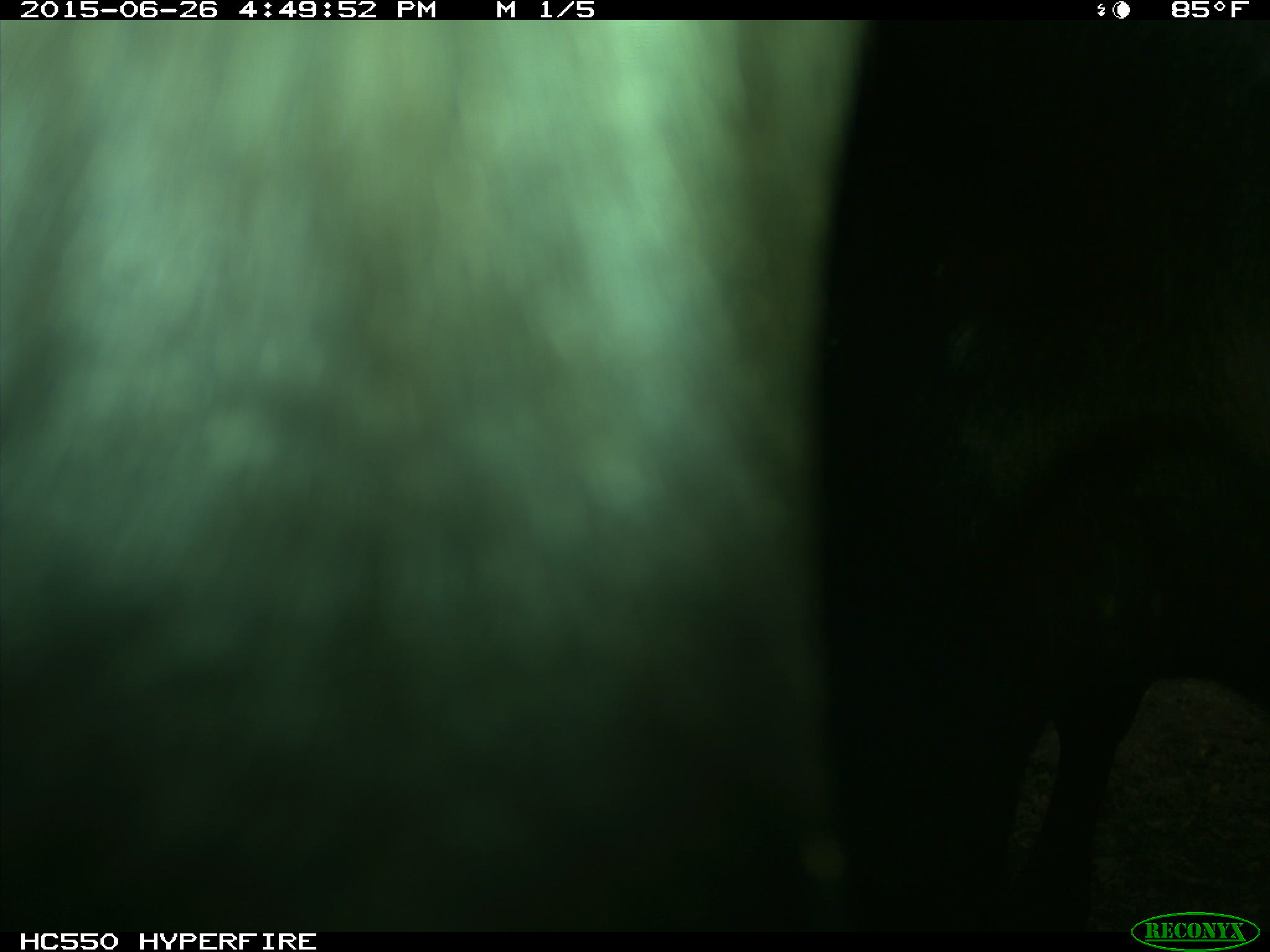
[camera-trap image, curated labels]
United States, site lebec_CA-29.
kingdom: Animalia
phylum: Chordata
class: Mammalia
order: Artiodactyla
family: Bovidae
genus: Bos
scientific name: Bos taurus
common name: domestic cow